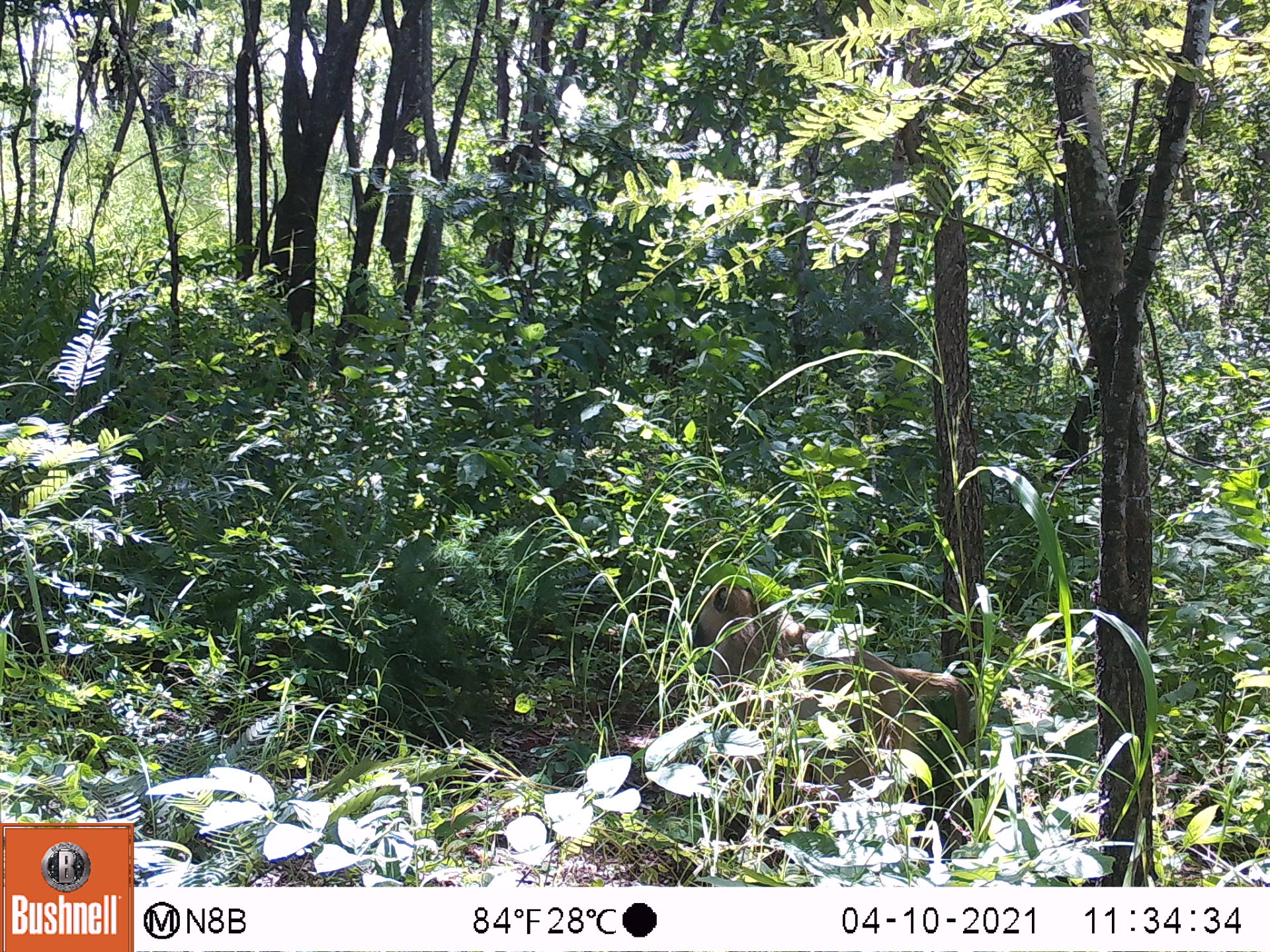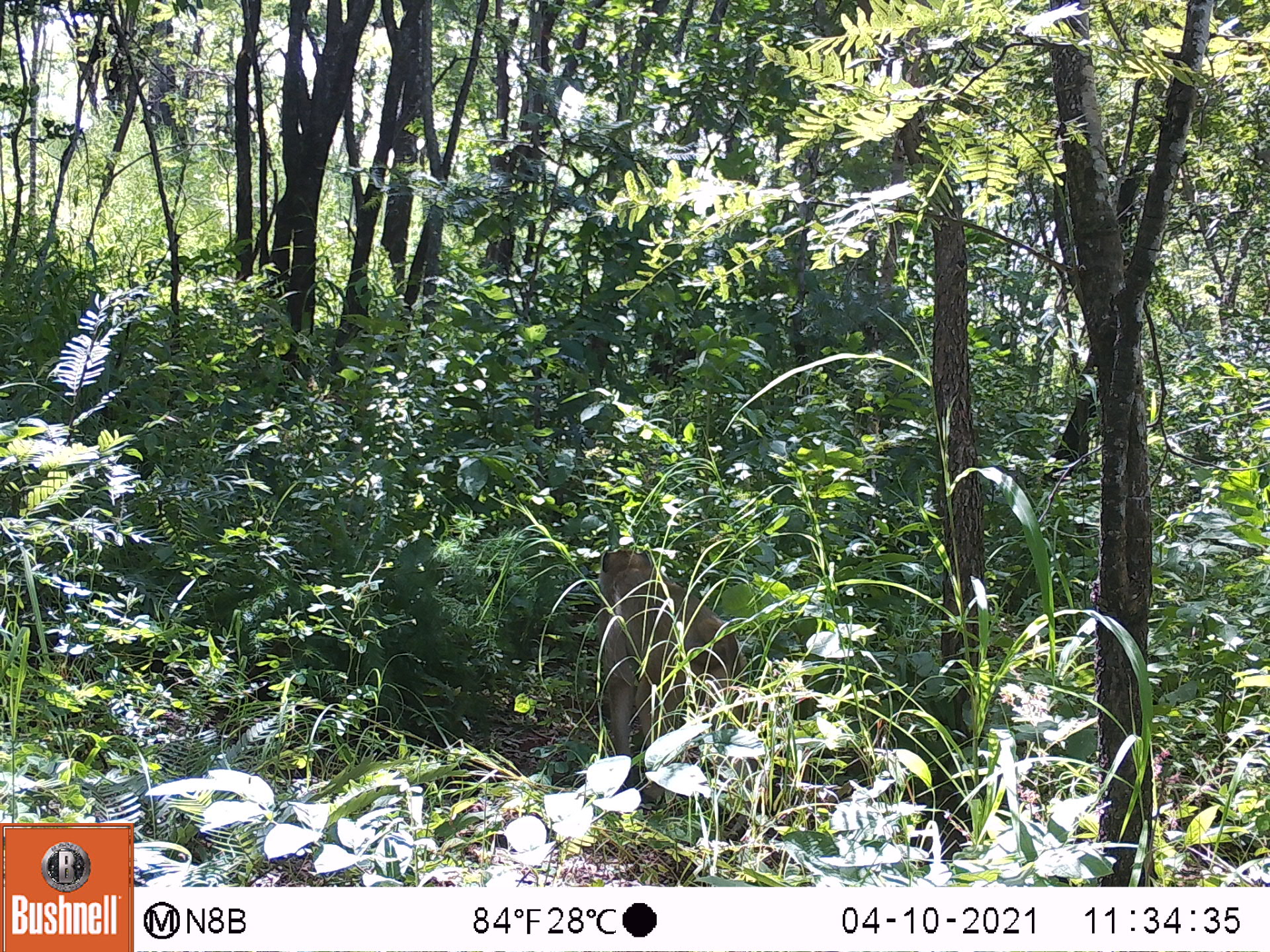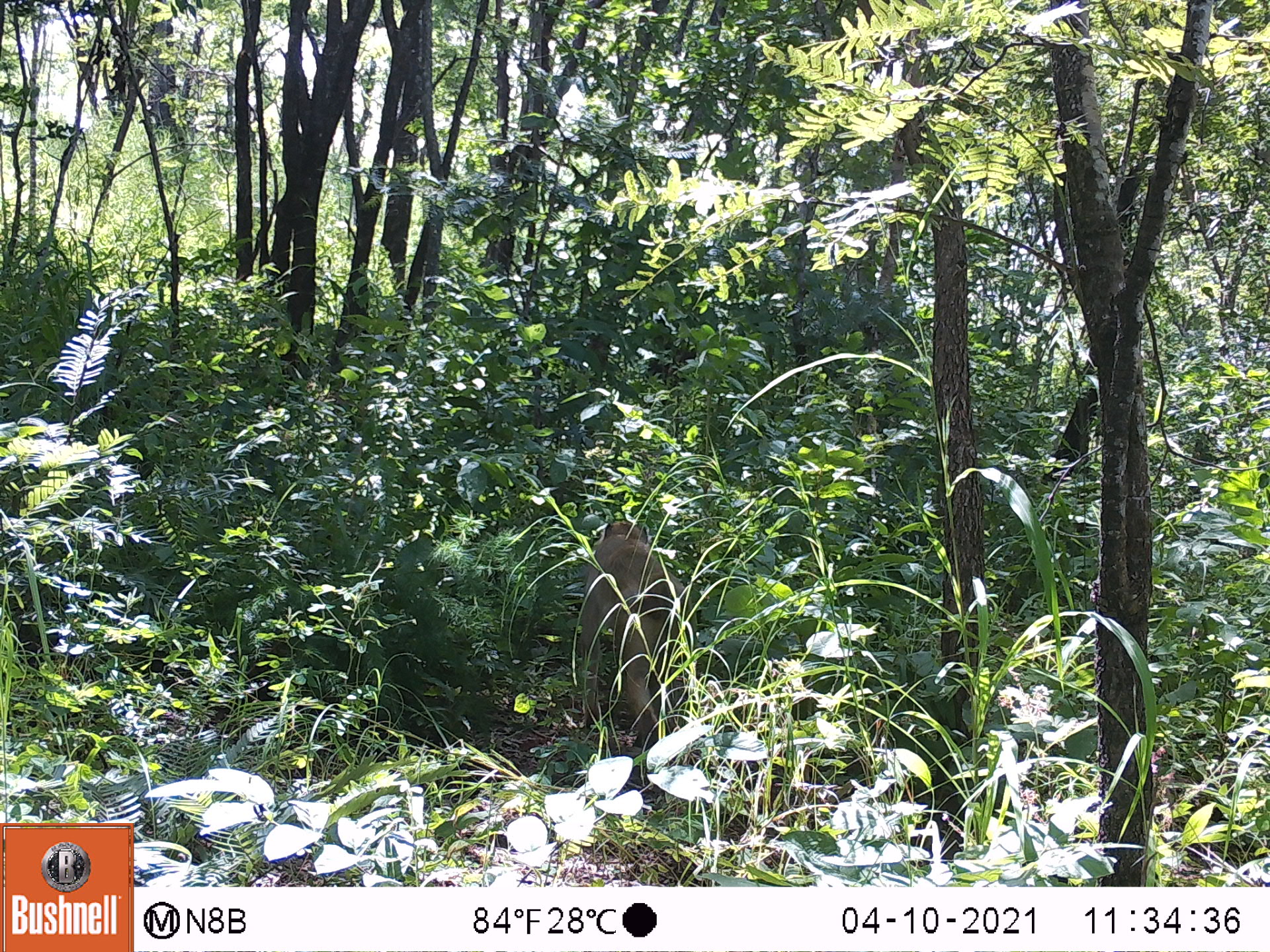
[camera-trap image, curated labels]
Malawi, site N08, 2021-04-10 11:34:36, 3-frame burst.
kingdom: Animalia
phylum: Chordata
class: Mammalia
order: Primates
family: Cercopithecidae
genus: Papio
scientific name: Papio cynocephalus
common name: yellow baboon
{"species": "yellow baboon (Papio cynocephalus)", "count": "1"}